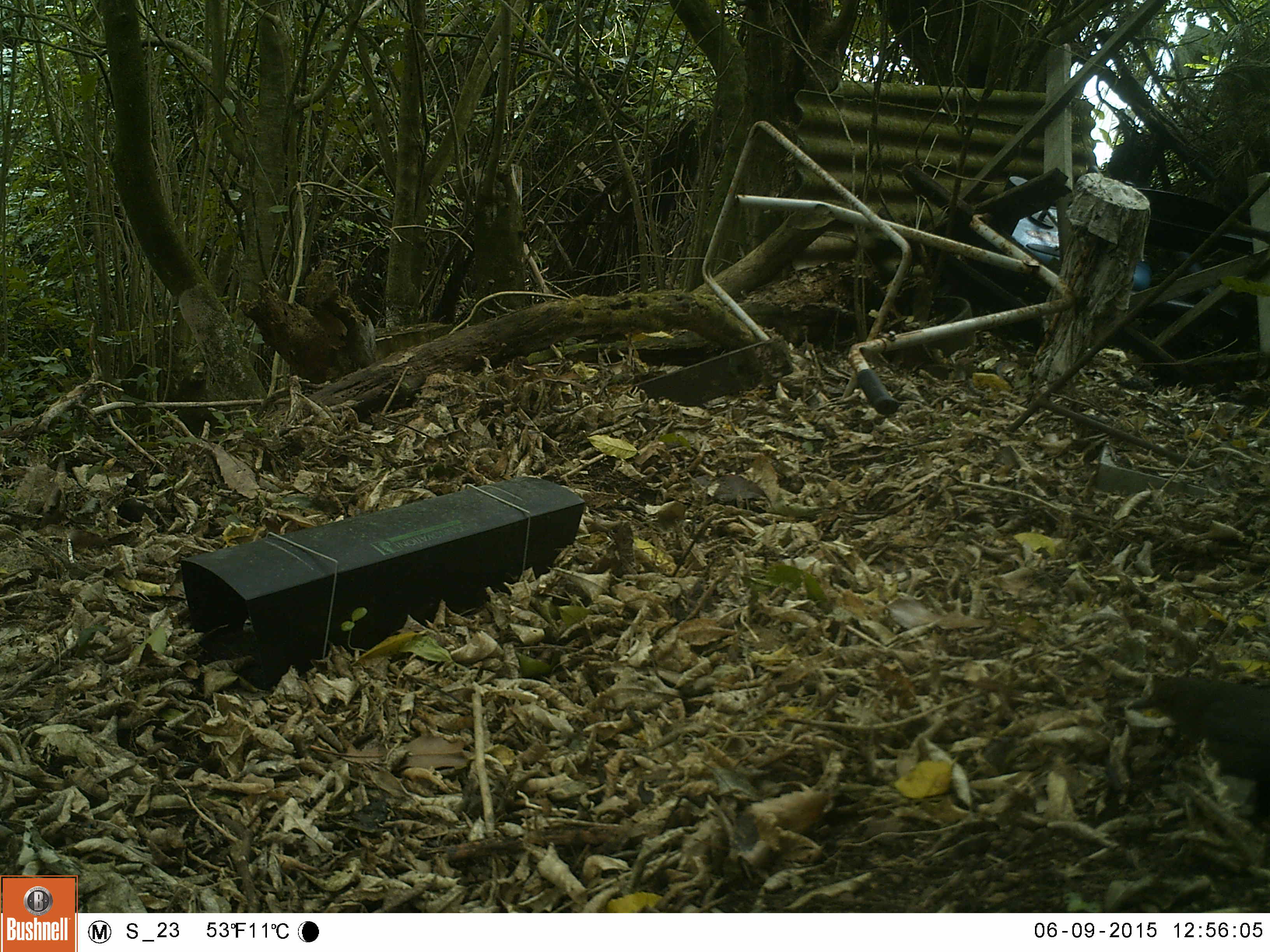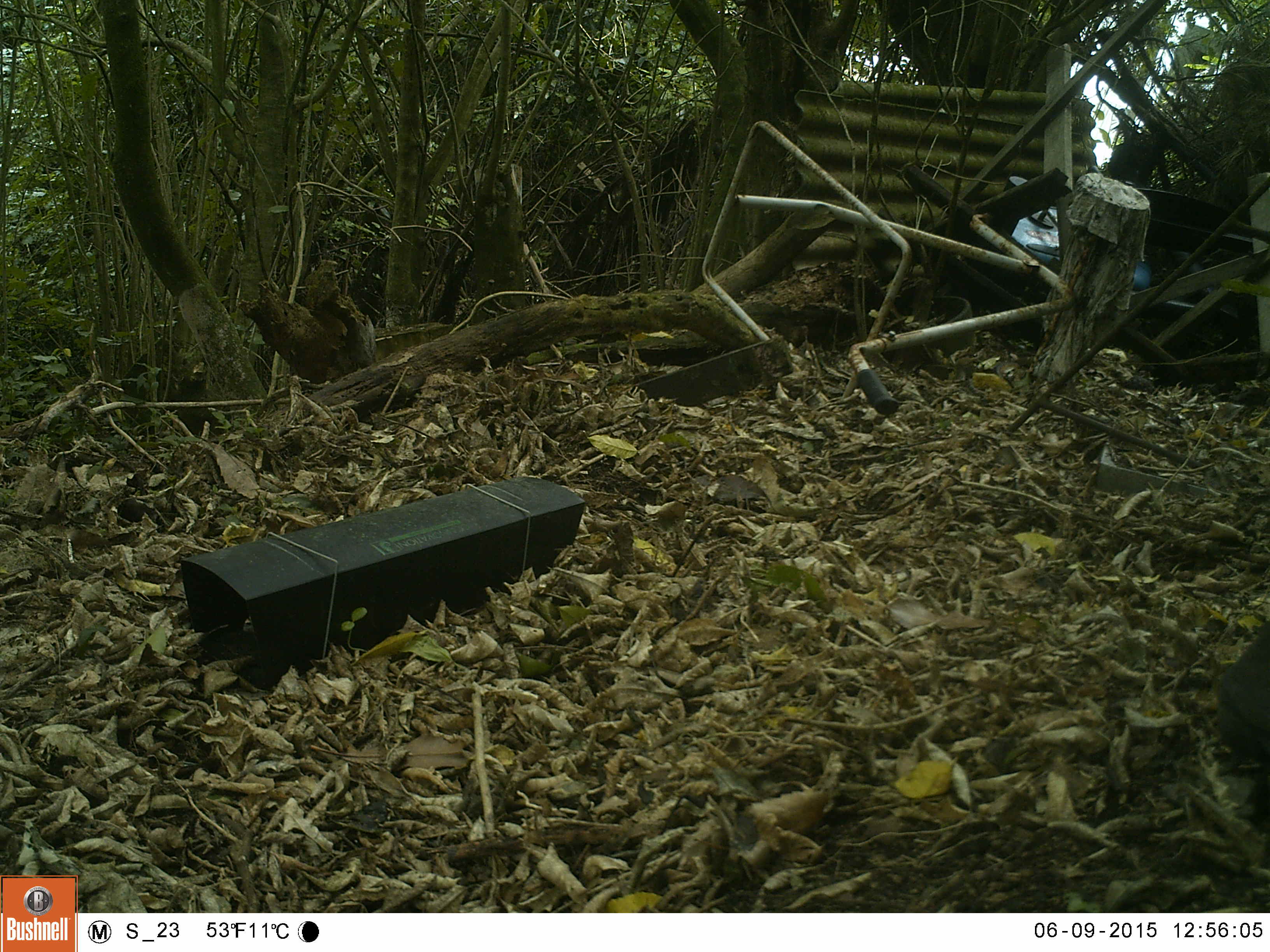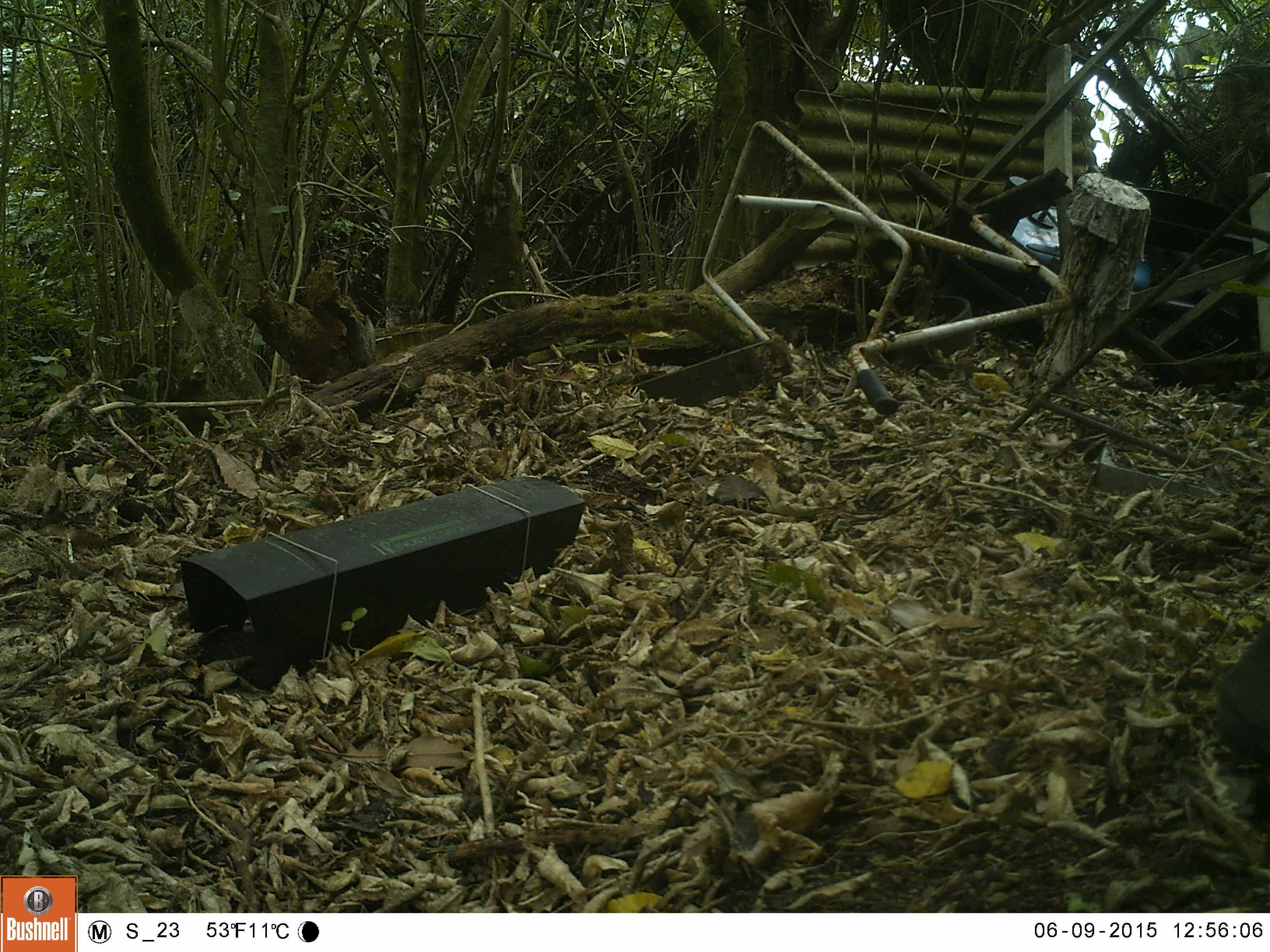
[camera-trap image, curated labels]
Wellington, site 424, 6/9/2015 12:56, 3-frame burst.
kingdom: Animalia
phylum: Chordata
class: Aves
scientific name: Aves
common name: bird